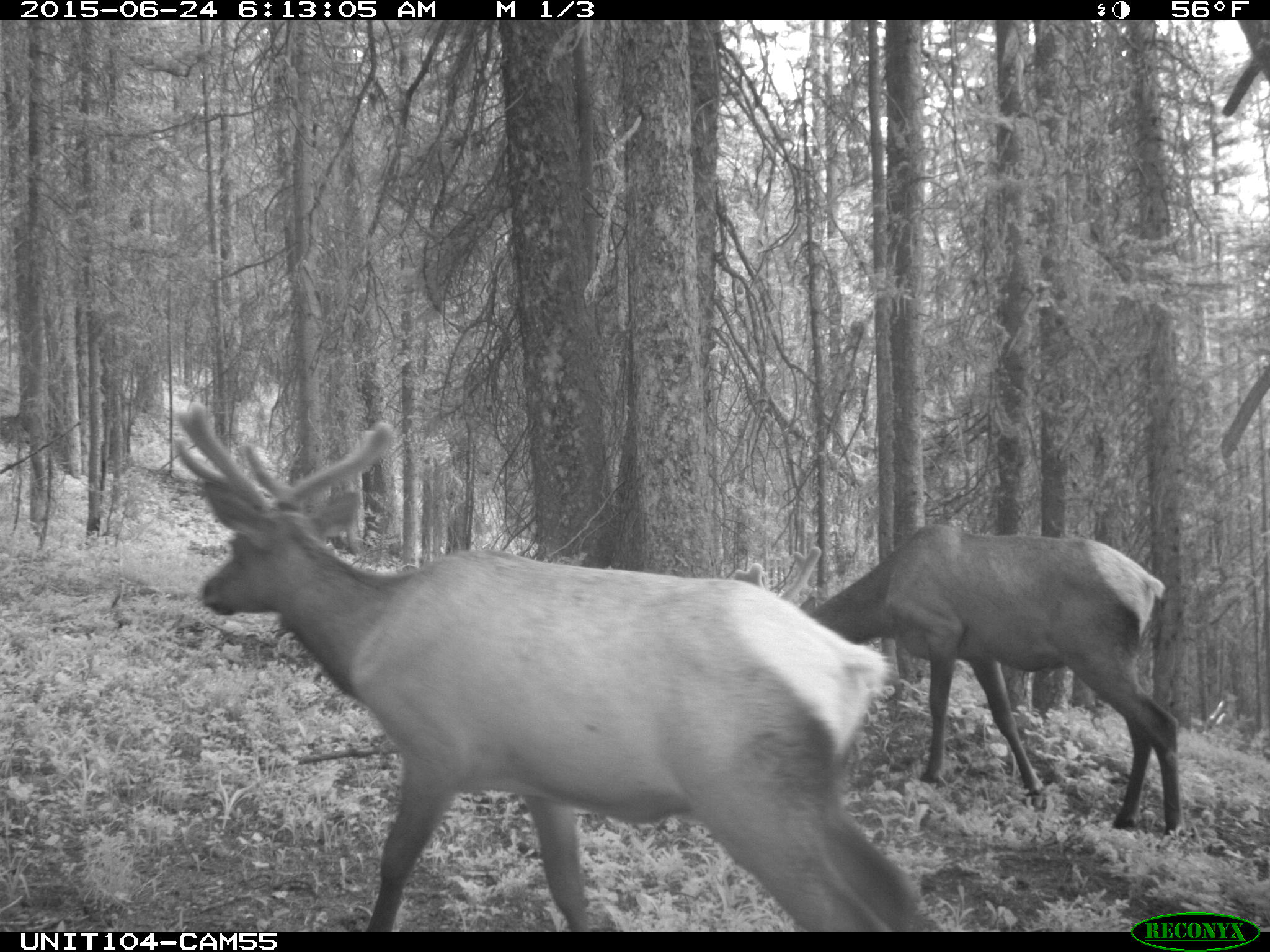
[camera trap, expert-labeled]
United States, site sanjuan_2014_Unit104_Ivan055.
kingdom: Animalia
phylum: Chordata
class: Mammalia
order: Artiodactyla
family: Cervidae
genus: Cervus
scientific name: Cervus elaphus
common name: red deer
Cervus elaphus (red deer).